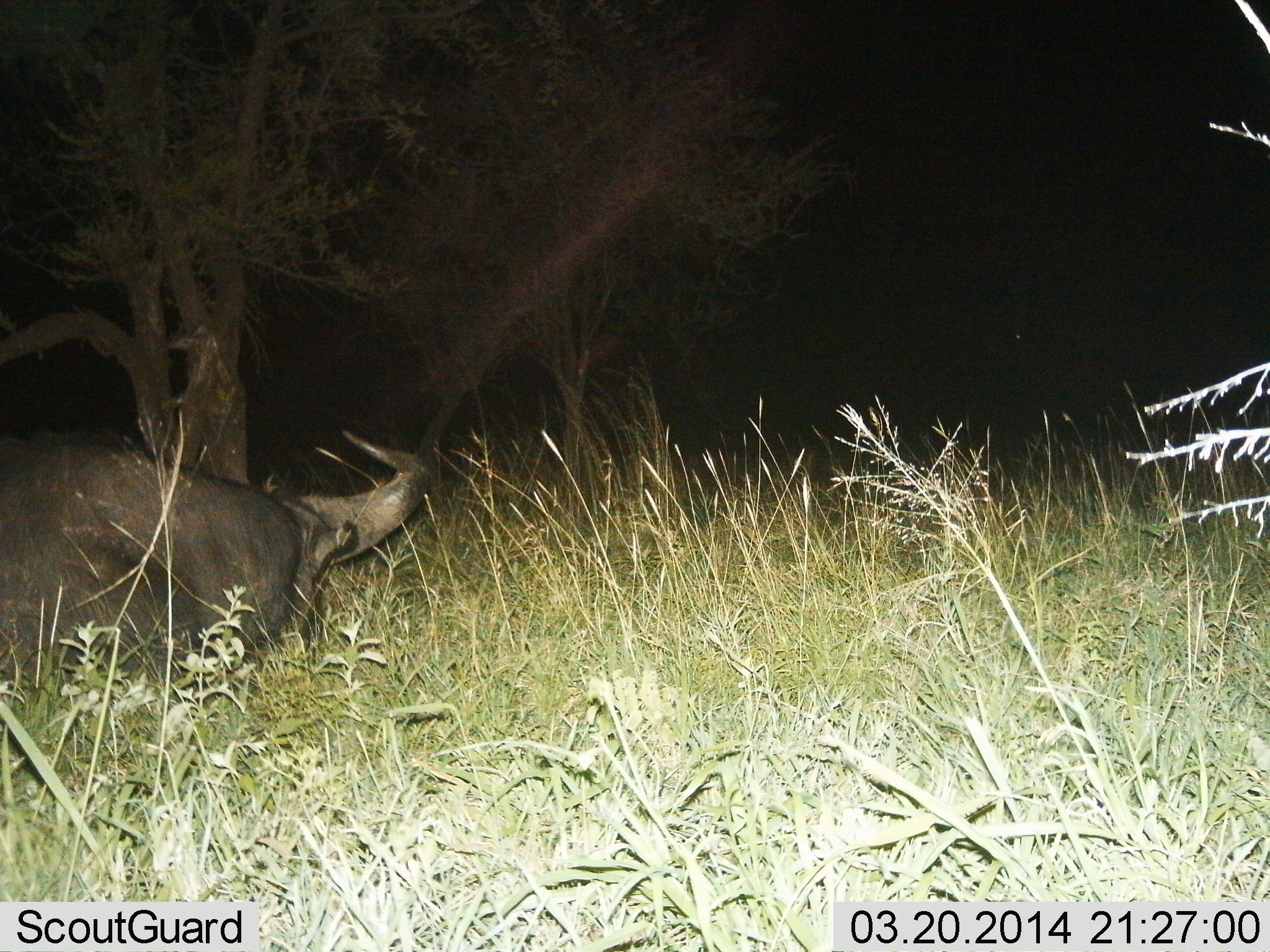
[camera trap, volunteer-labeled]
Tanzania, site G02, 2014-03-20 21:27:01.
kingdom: Animalia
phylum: Chordata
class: Mammalia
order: Artiodactyla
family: Bovidae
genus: Syncerus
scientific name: Syncerus caffer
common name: cape buffalo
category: buffalo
Buffalo (cape buffalo) (Syncerus caffer), count 1. Behavior (volunteer vote fractions): standing 10%, resting 80%, moving 0%, interacting 0%. Young present (vote fraction): 0%. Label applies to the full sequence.